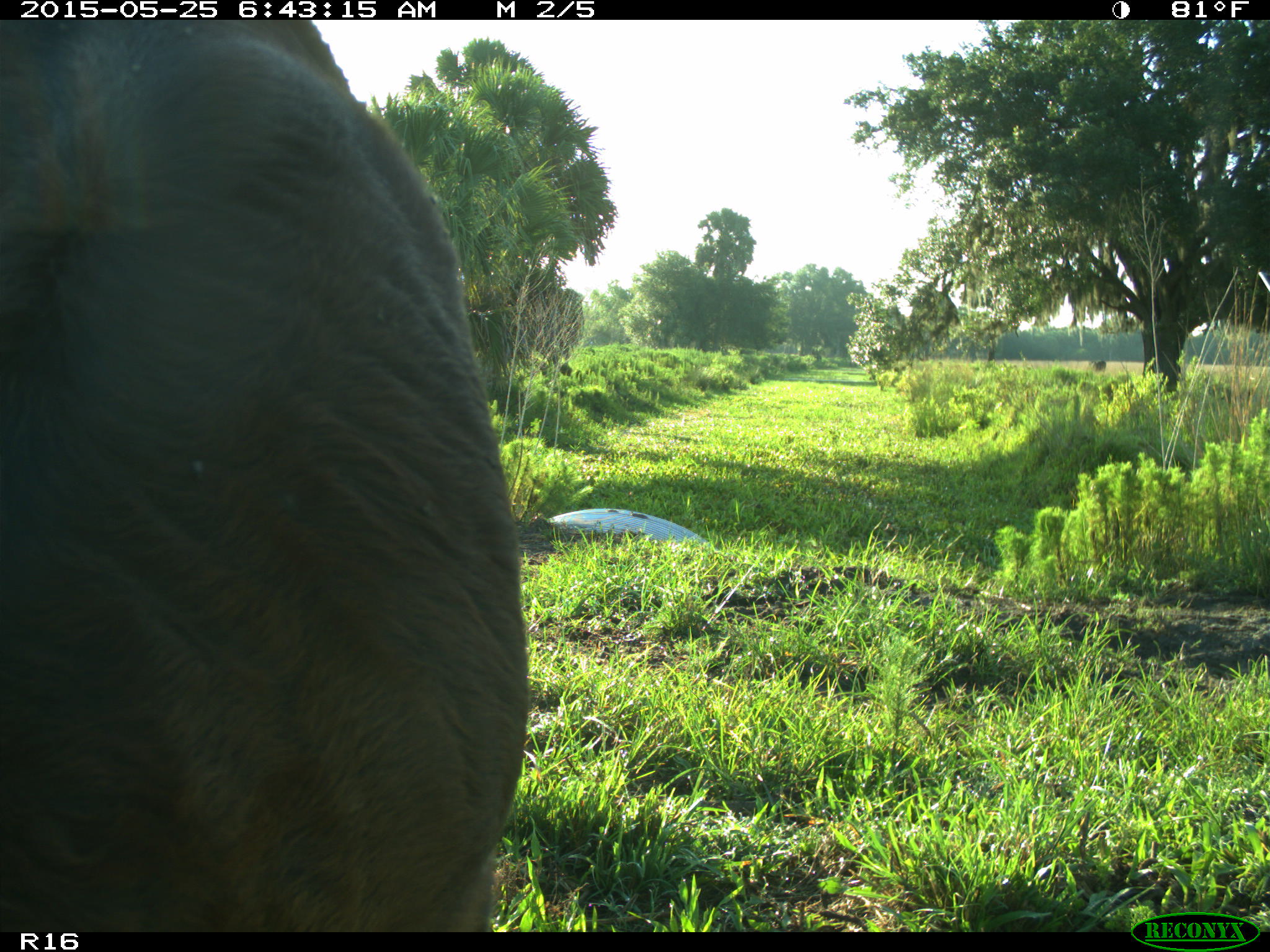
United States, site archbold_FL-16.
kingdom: Animalia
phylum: Chordata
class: Mammalia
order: Artiodactyla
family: Bovidae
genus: Bos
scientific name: Bos taurus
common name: domestic cow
Bos taurus (domestic cow).